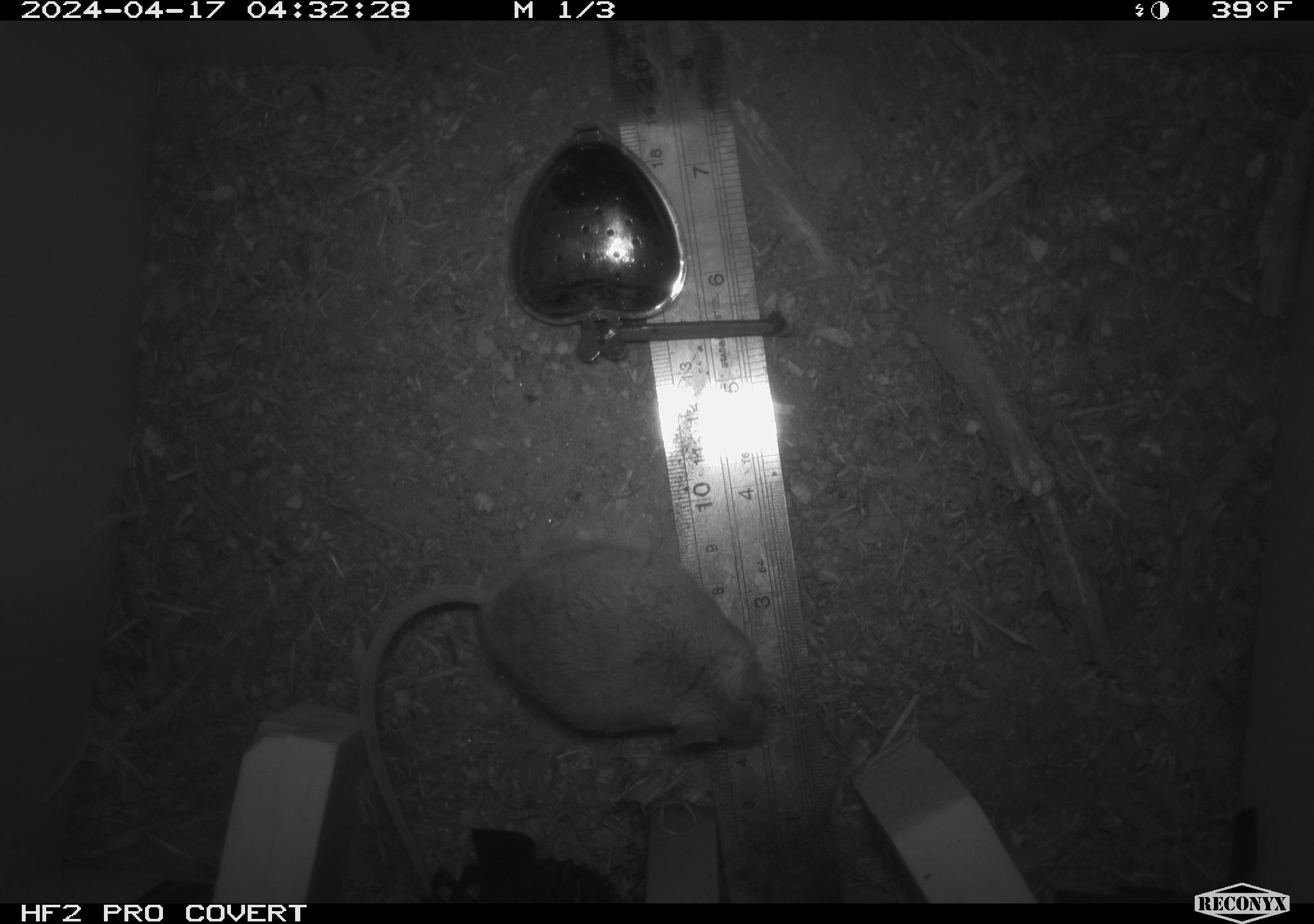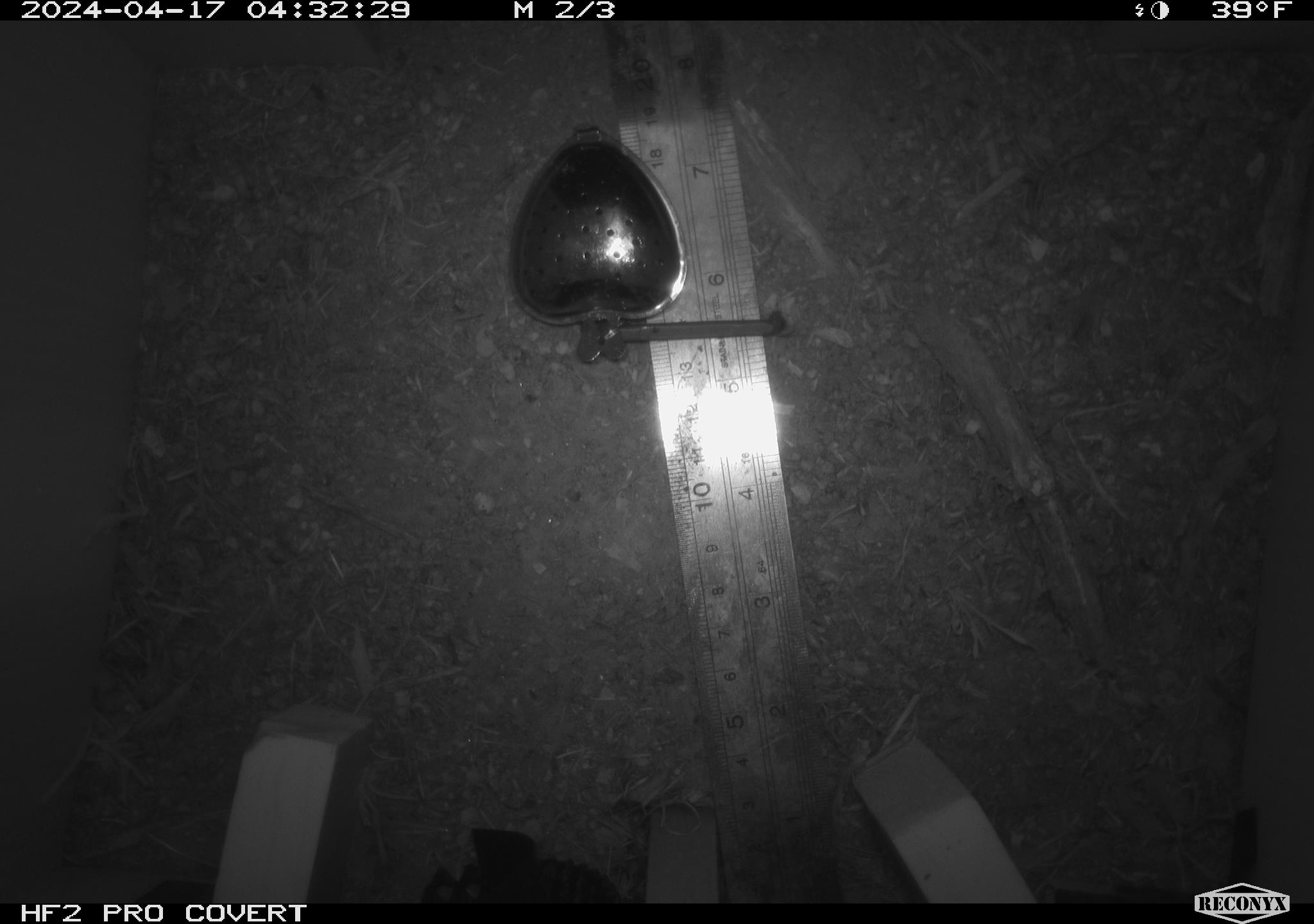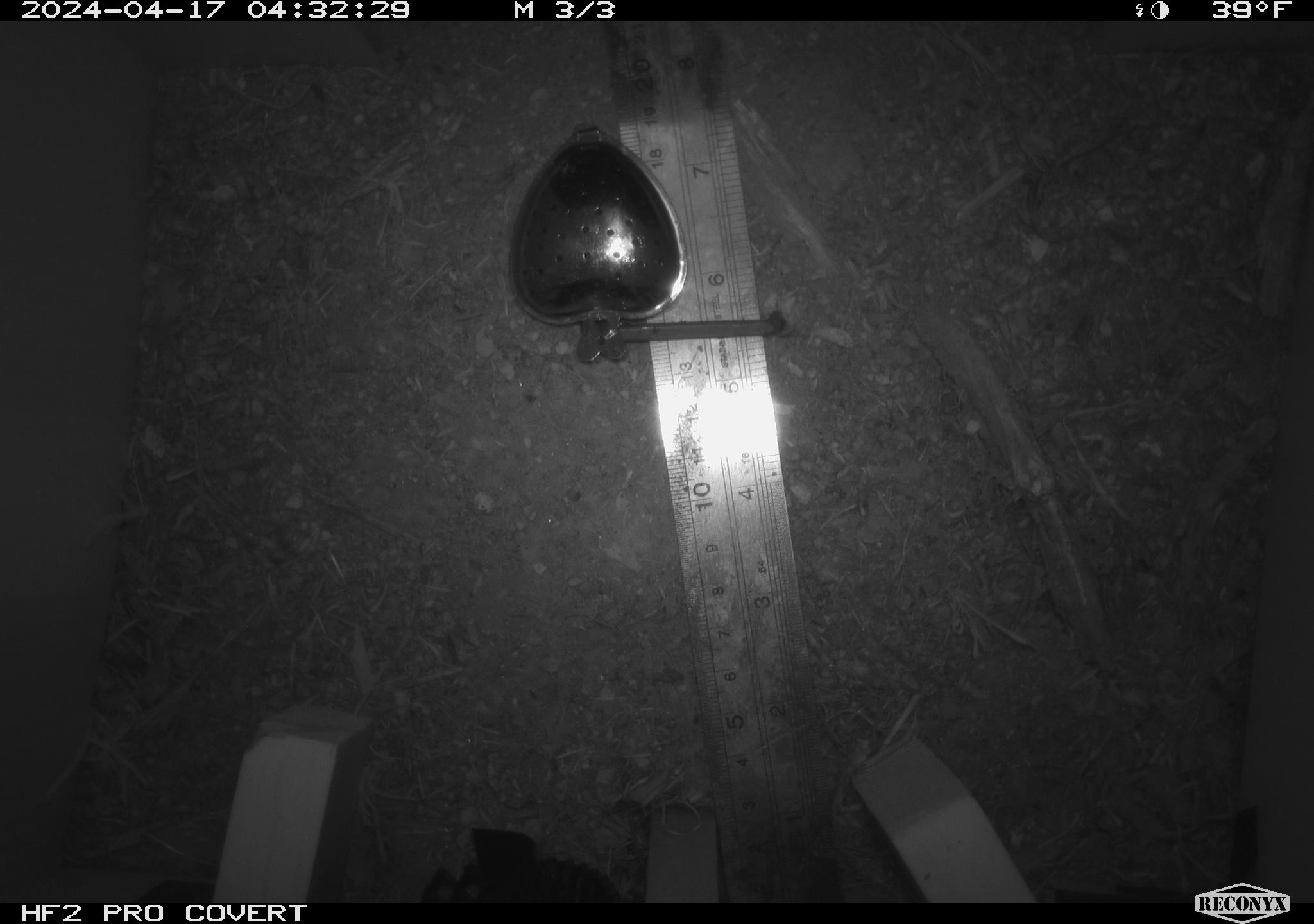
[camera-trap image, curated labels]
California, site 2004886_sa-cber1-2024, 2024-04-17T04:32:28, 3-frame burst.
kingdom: Animalia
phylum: Chordata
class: Mammalia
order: Rodentia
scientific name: Rodentia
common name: mouse species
Mouse species (Rodentia).